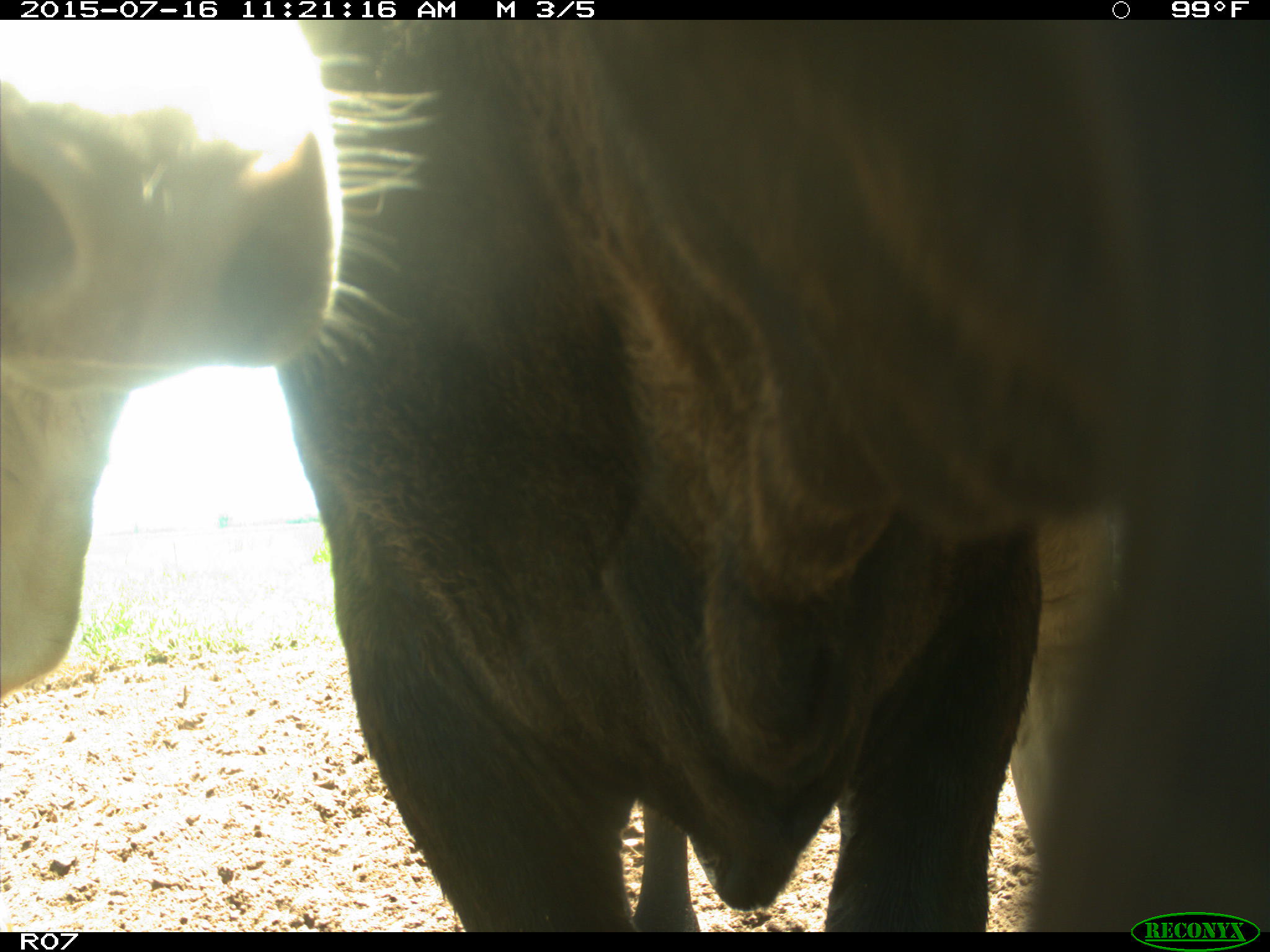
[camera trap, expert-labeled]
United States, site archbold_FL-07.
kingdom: Animalia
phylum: Chordata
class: Mammalia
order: Artiodactyla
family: Bovidae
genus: Bos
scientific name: Bos taurus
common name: domestic cow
Bos taurus (domestic cow).